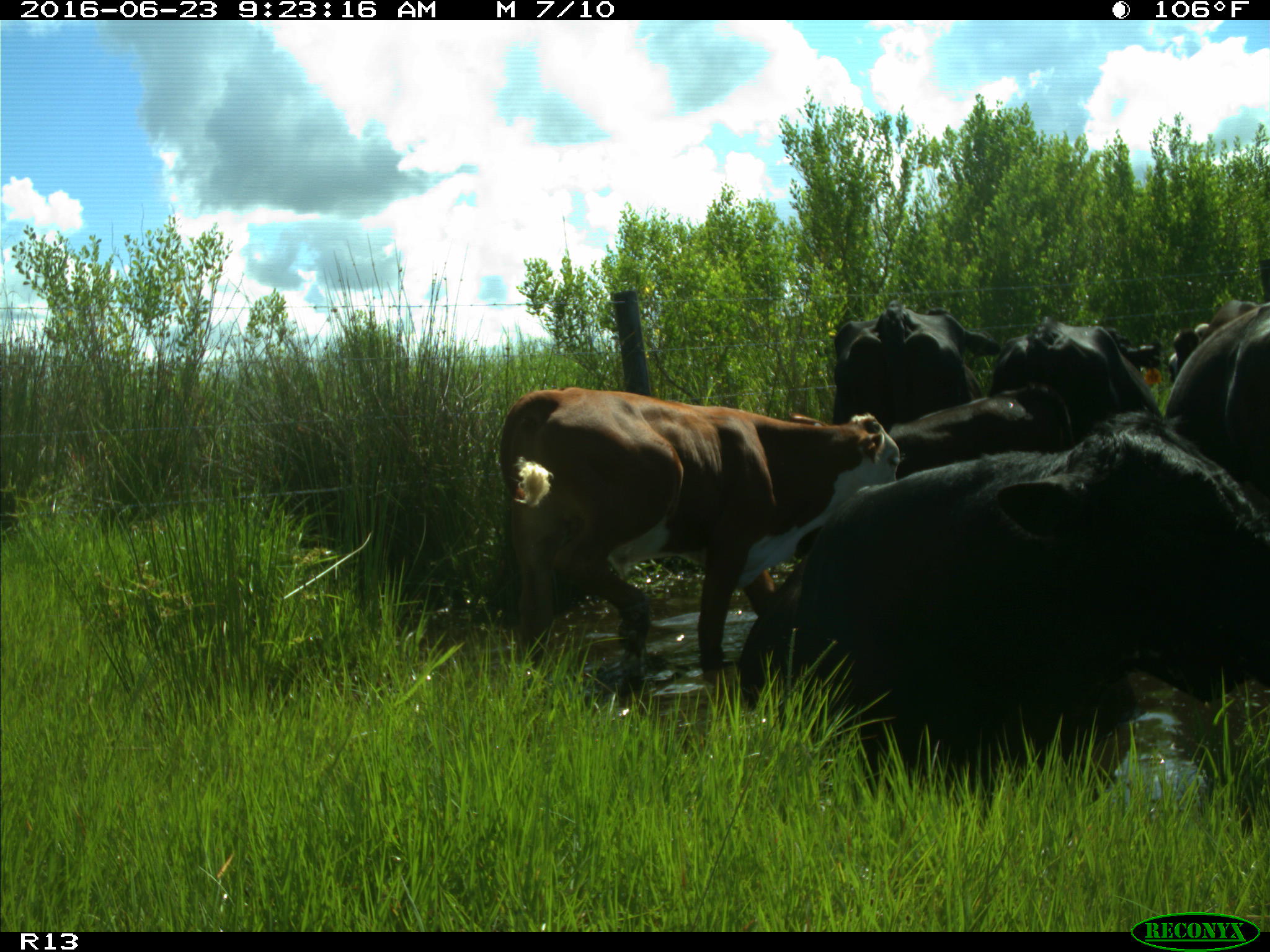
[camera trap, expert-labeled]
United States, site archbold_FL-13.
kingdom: Animalia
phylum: Chordata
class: Mammalia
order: Artiodactyla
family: Bovidae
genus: Bos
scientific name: Bos taurus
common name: domestic cow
Bos taurus (domestic cow).